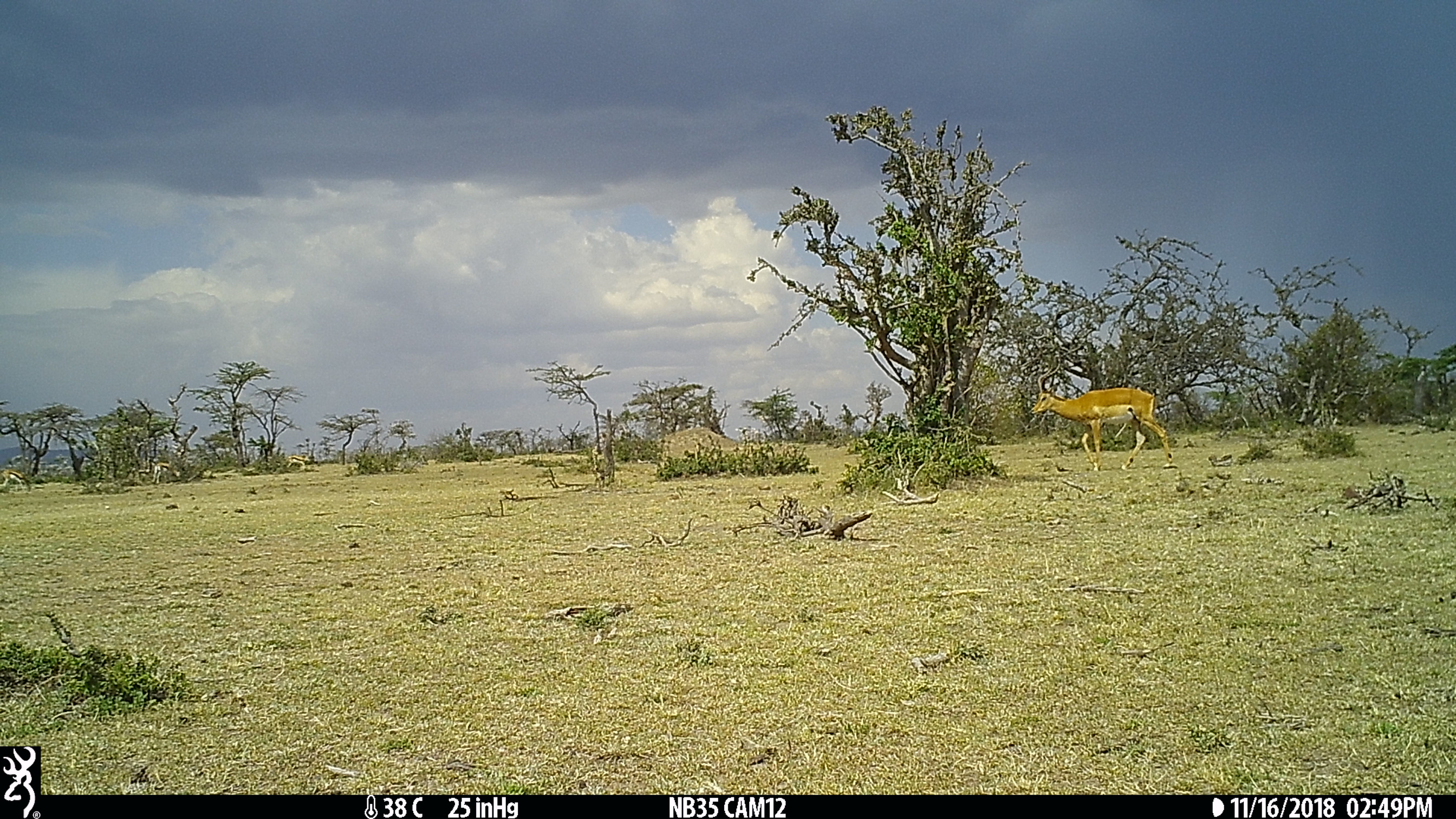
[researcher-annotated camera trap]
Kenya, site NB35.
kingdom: Animalia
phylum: Chordata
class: Mammalia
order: Artiodactyla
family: Bovidae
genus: Aepyceros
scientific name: Aepyceros melampus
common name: impala